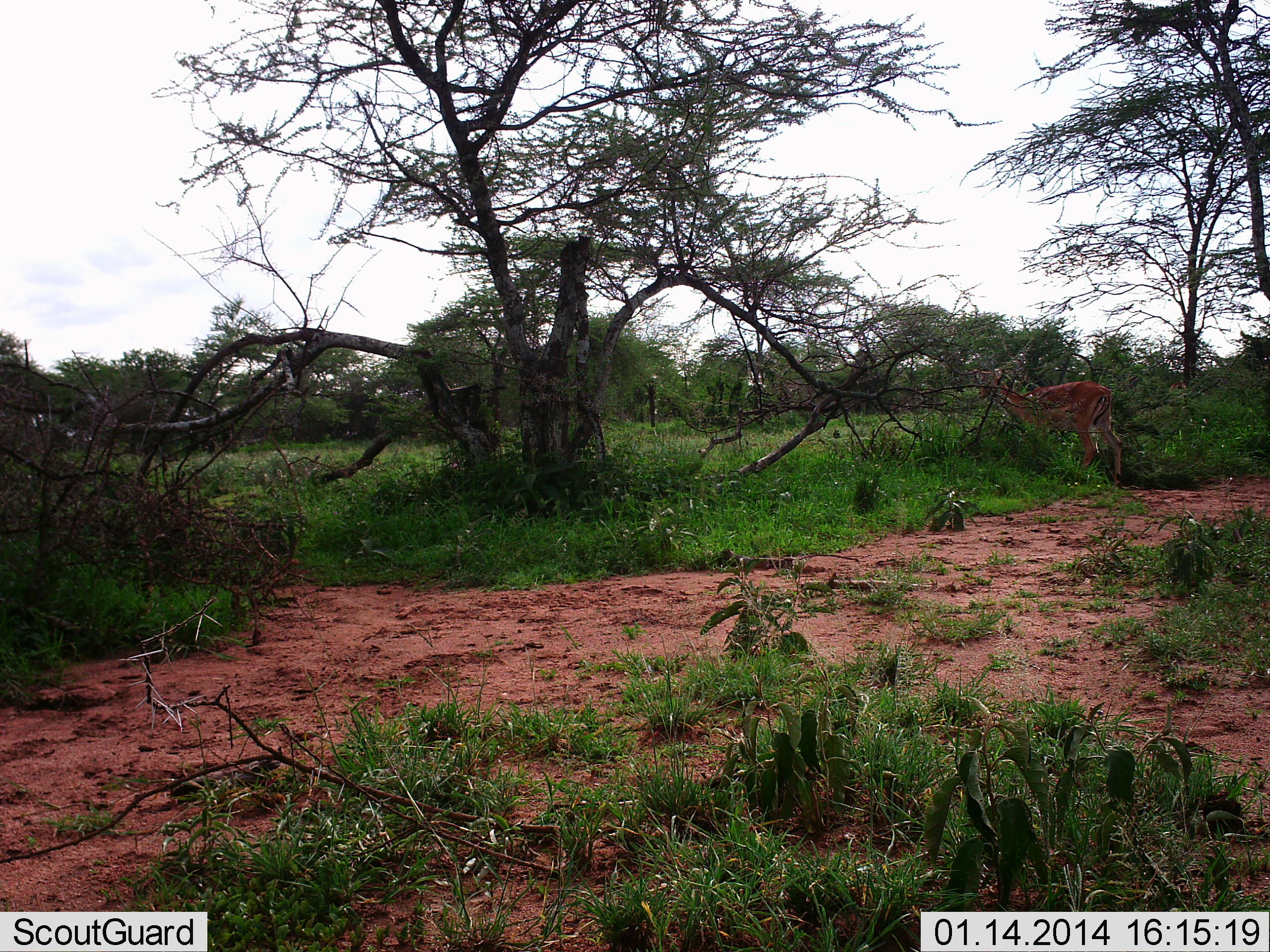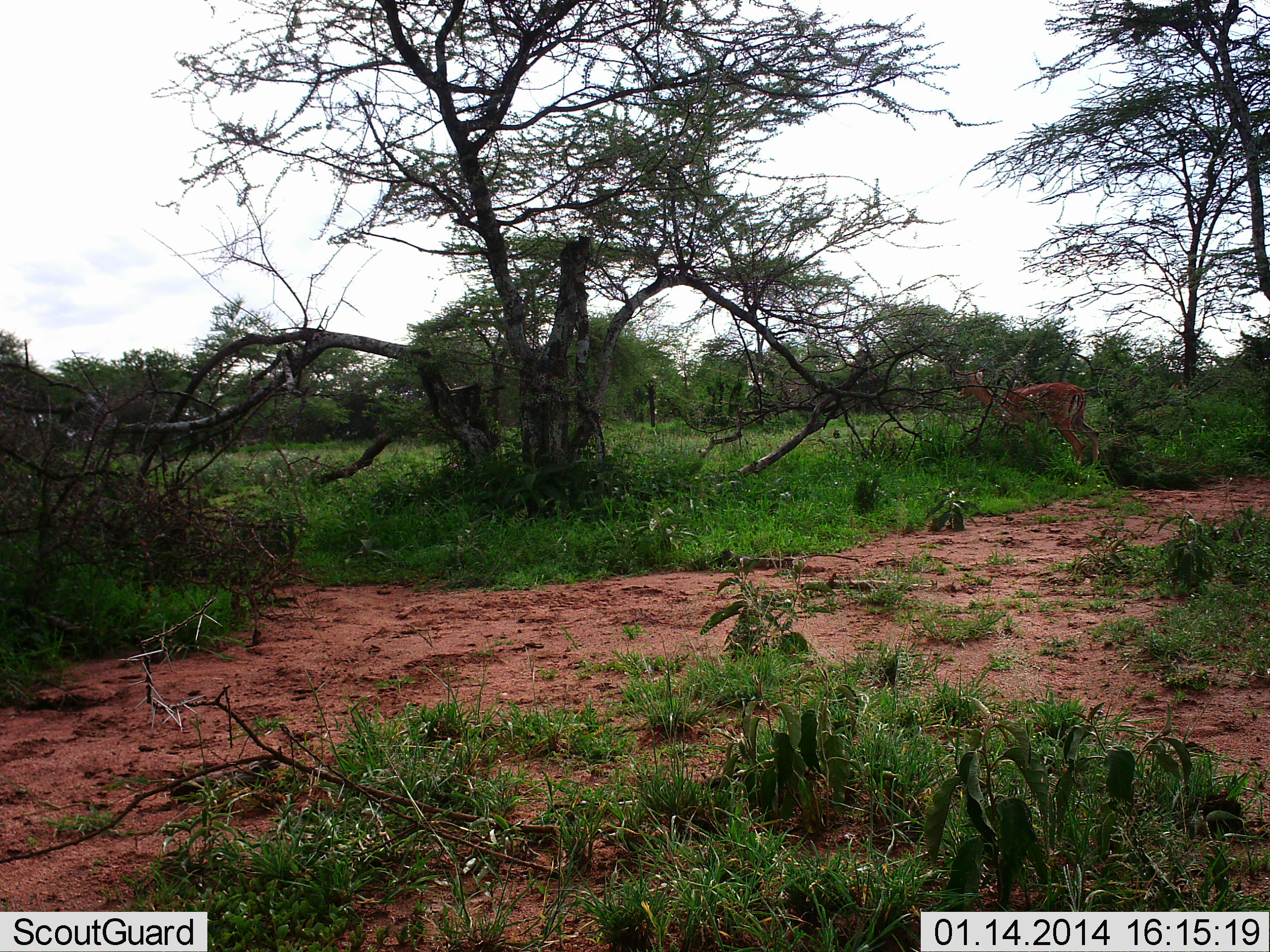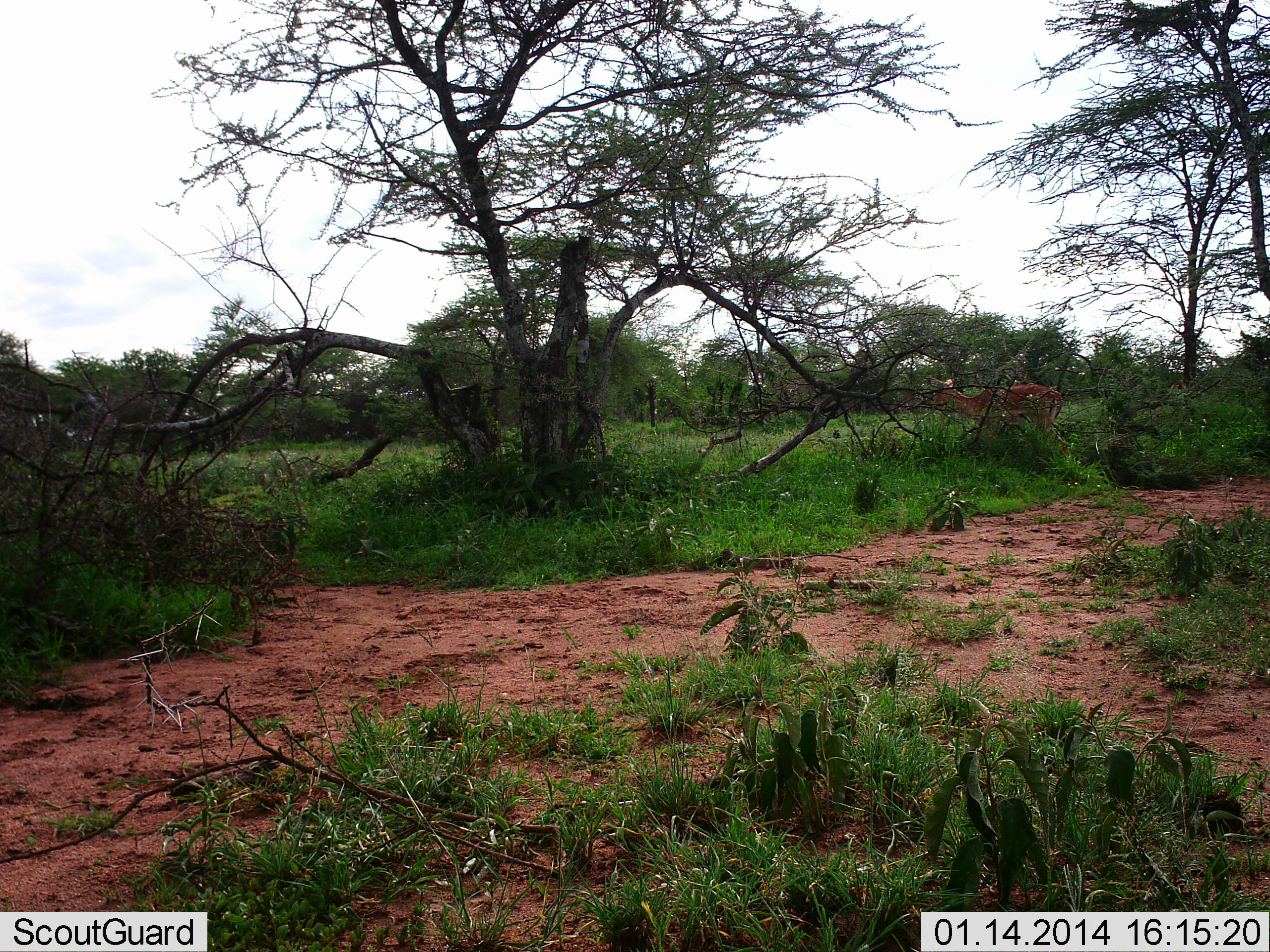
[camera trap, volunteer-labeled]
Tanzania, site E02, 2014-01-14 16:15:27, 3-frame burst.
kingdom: Animalia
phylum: Chordata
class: Mammalia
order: Artiodactyla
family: Bovidae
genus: Aepyceros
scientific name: Aepyceros melampus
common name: impala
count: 1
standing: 20%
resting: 0%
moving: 80%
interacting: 0%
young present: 0%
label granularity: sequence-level